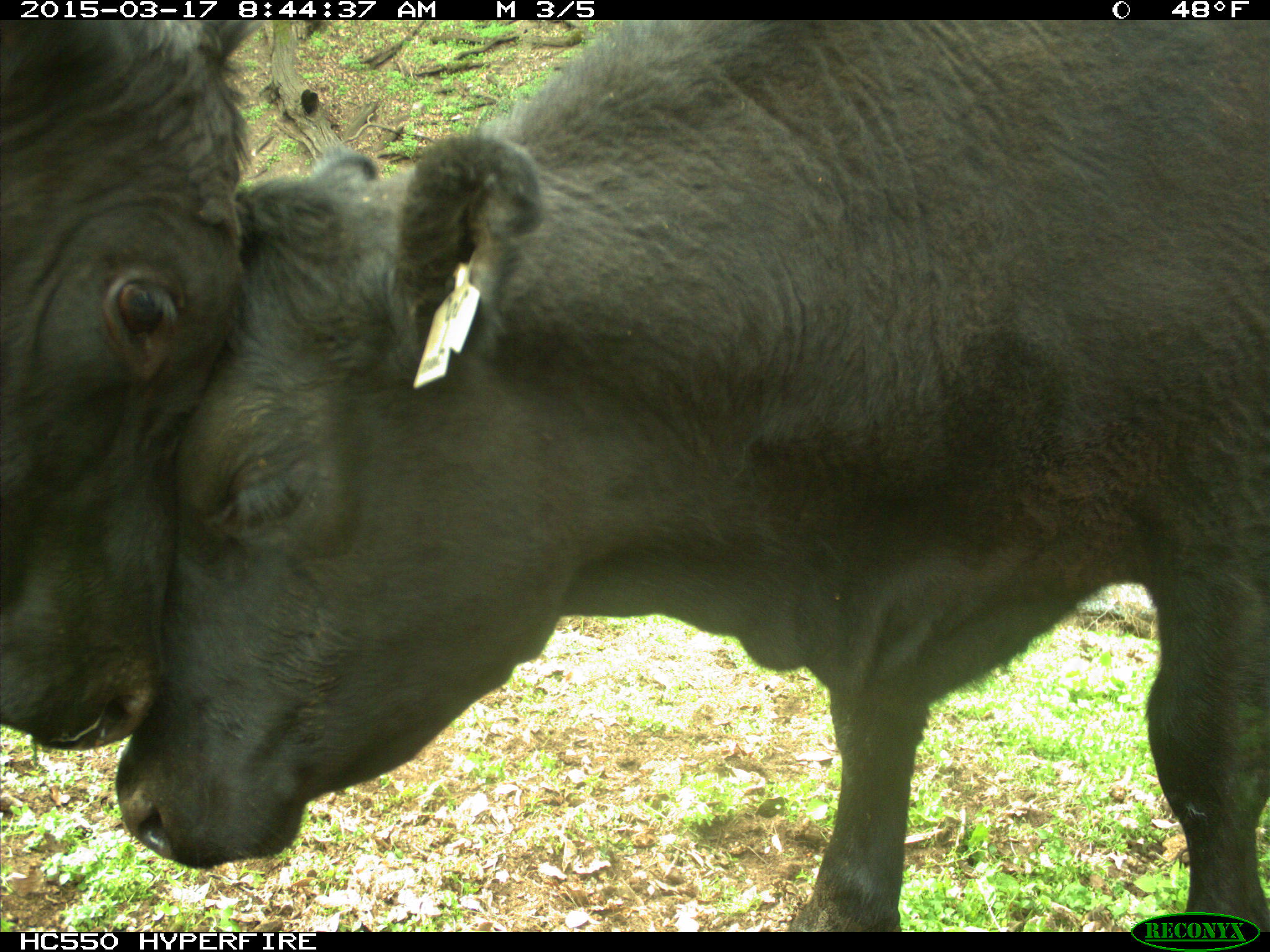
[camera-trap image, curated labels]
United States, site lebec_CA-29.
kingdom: Animalia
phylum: Chordata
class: Mammalia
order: Artiodactyla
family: Bovidae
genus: Bos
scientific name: Bos taurus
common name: domestic cow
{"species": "Bos taurus (domestic cow)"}